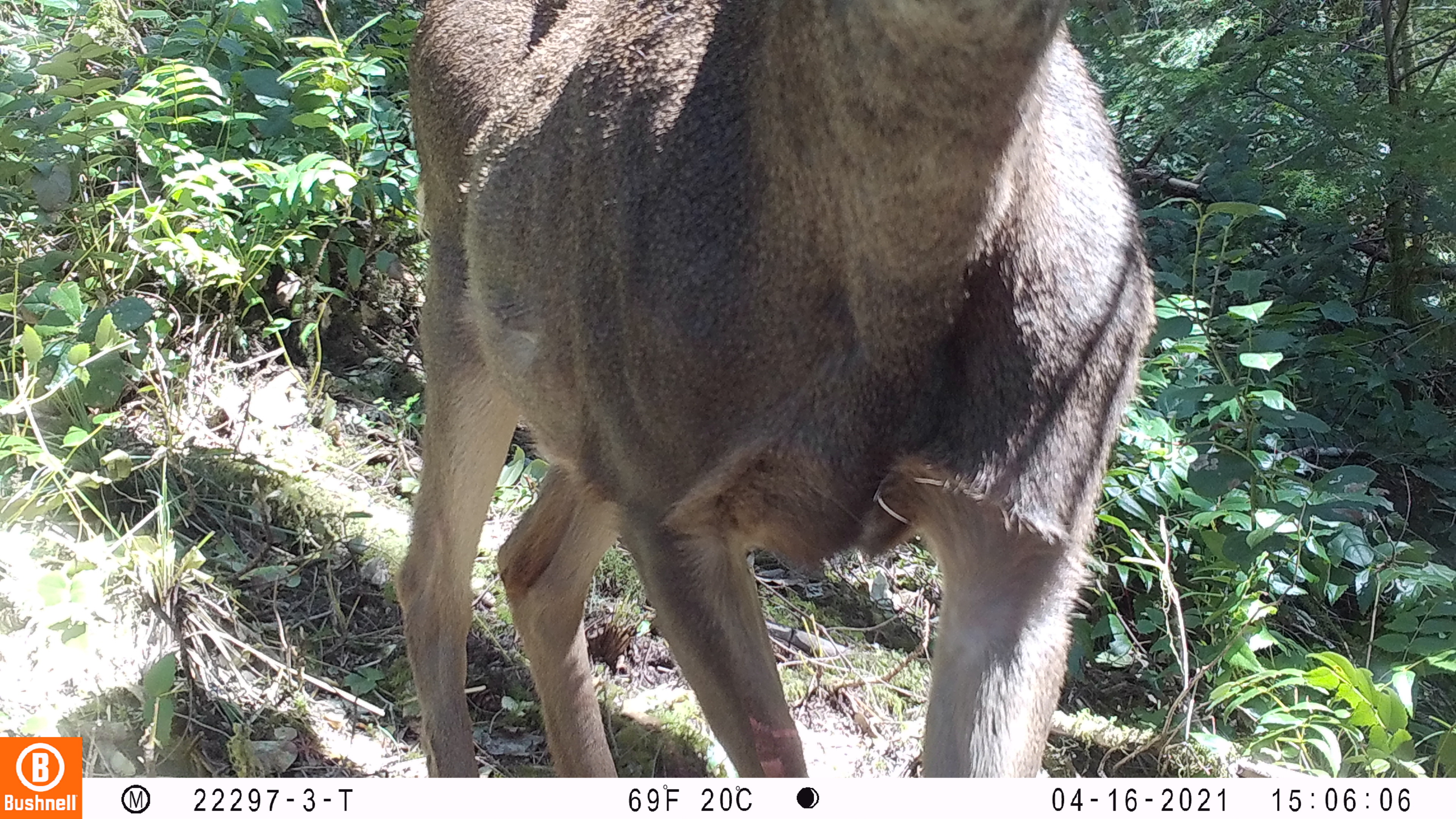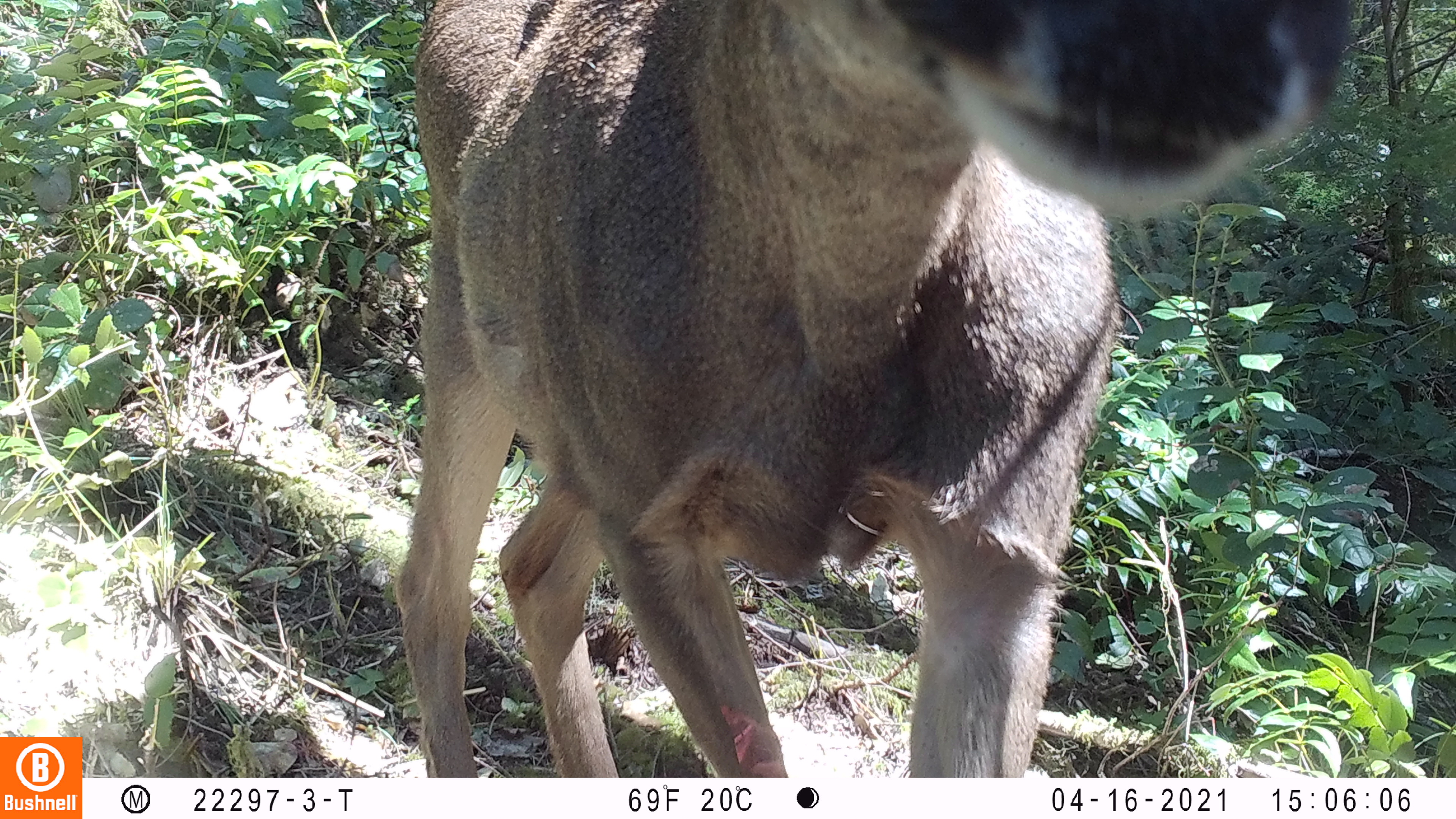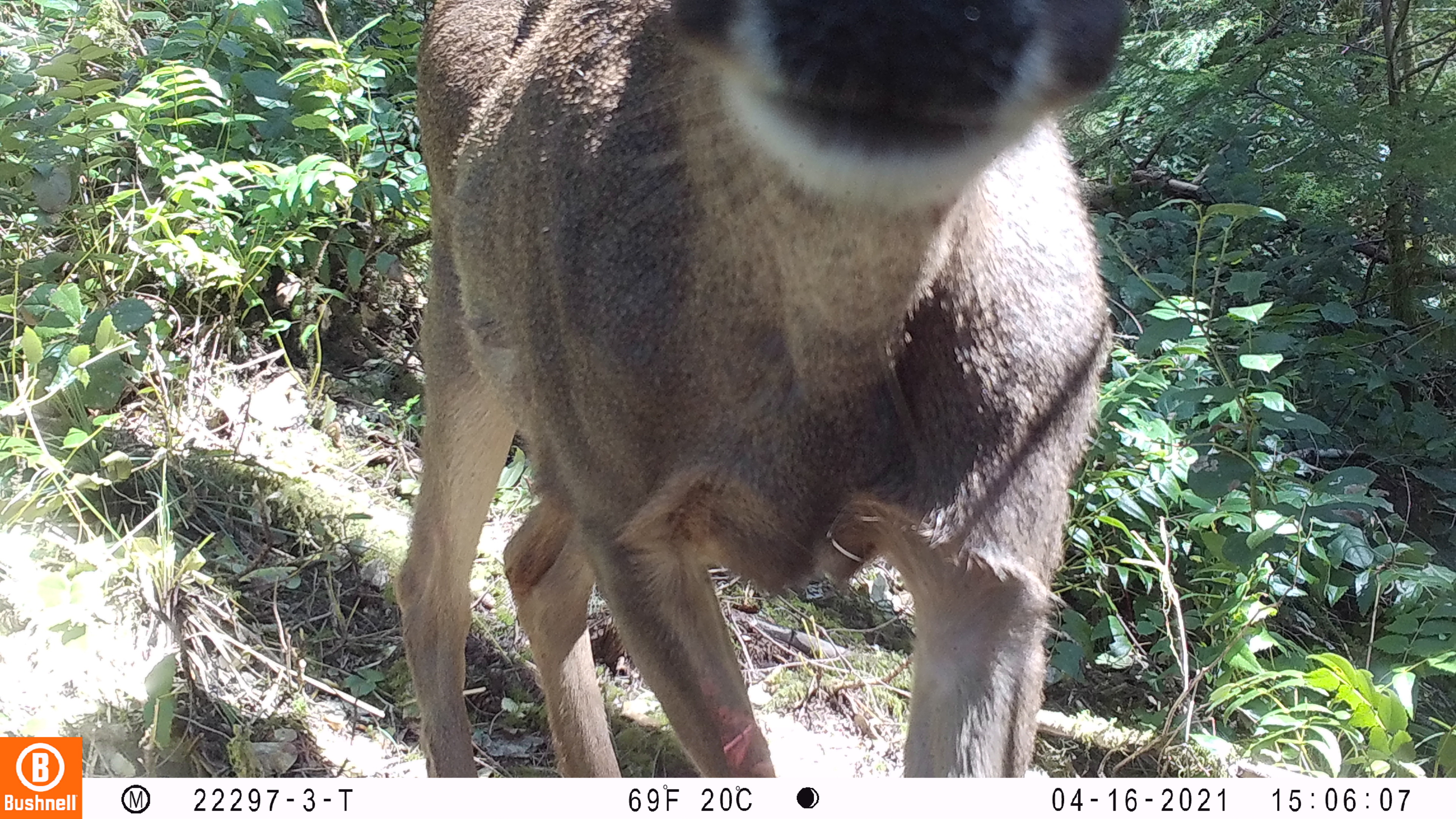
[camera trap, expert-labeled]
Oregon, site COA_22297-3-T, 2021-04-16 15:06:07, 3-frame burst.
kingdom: Animalia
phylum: Chordata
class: Mammalia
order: Artiodactyla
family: Cervidae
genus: Odocoileus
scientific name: Odocoileus hemionus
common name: black-tailed deer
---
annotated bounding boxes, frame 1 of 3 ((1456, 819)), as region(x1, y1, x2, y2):
black-tailed deer: region(377, 0, 1207, 777)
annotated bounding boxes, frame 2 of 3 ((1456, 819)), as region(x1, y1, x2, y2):
black-tailed deer: region(376, 0, 1370, 777)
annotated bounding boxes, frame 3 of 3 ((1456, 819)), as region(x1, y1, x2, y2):
black-tailed deer: region(377, 0, 1204, 776)